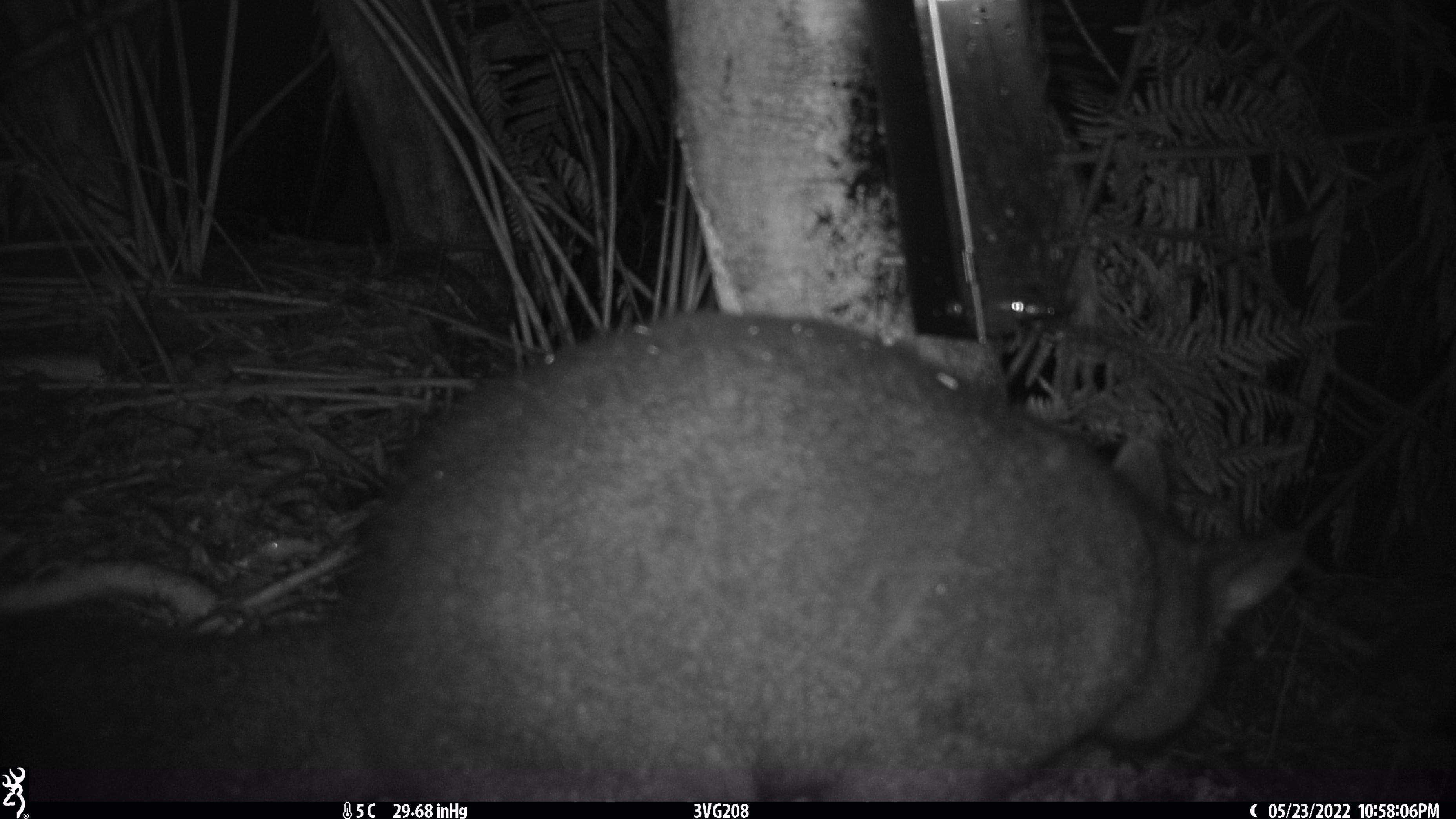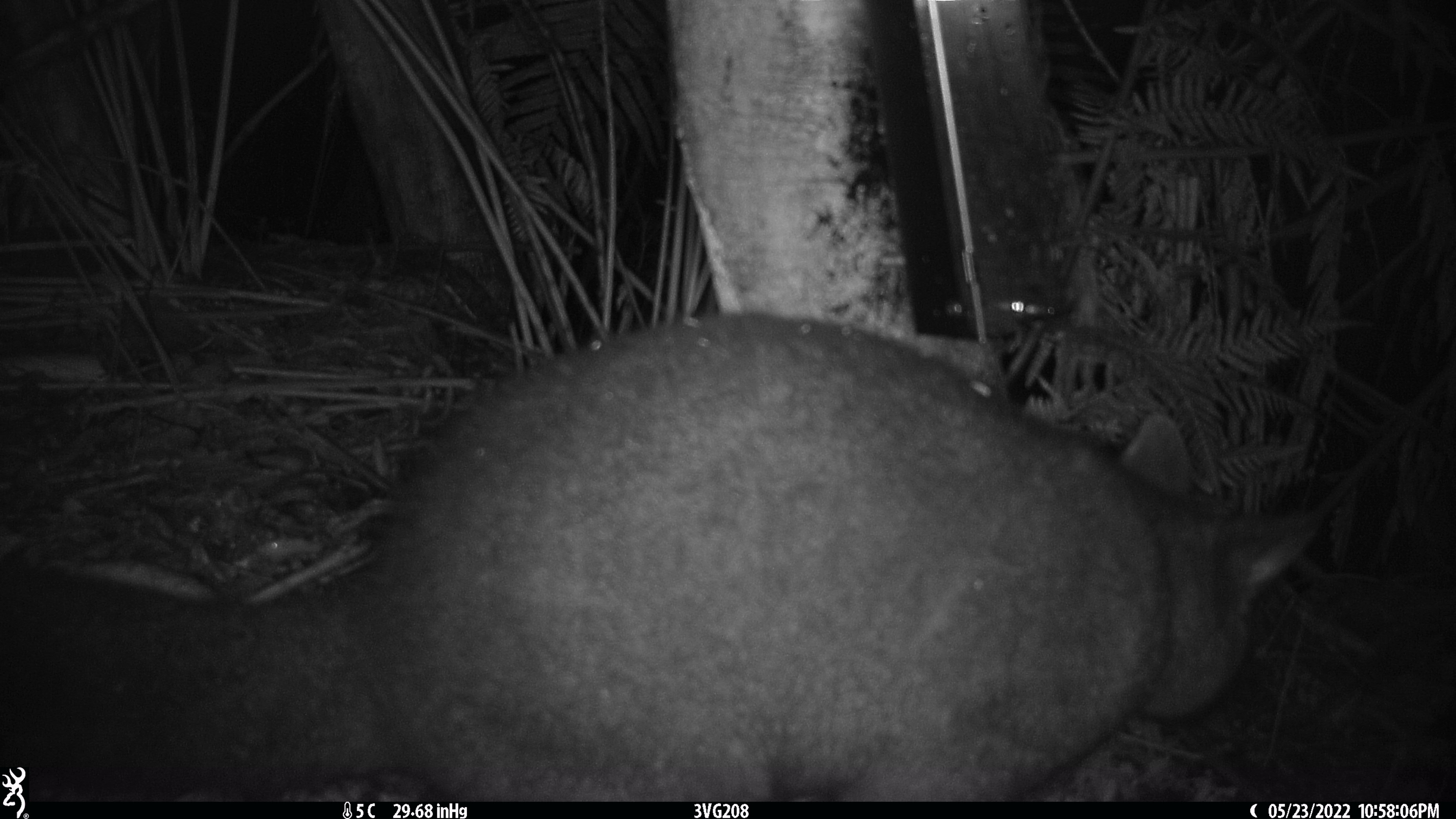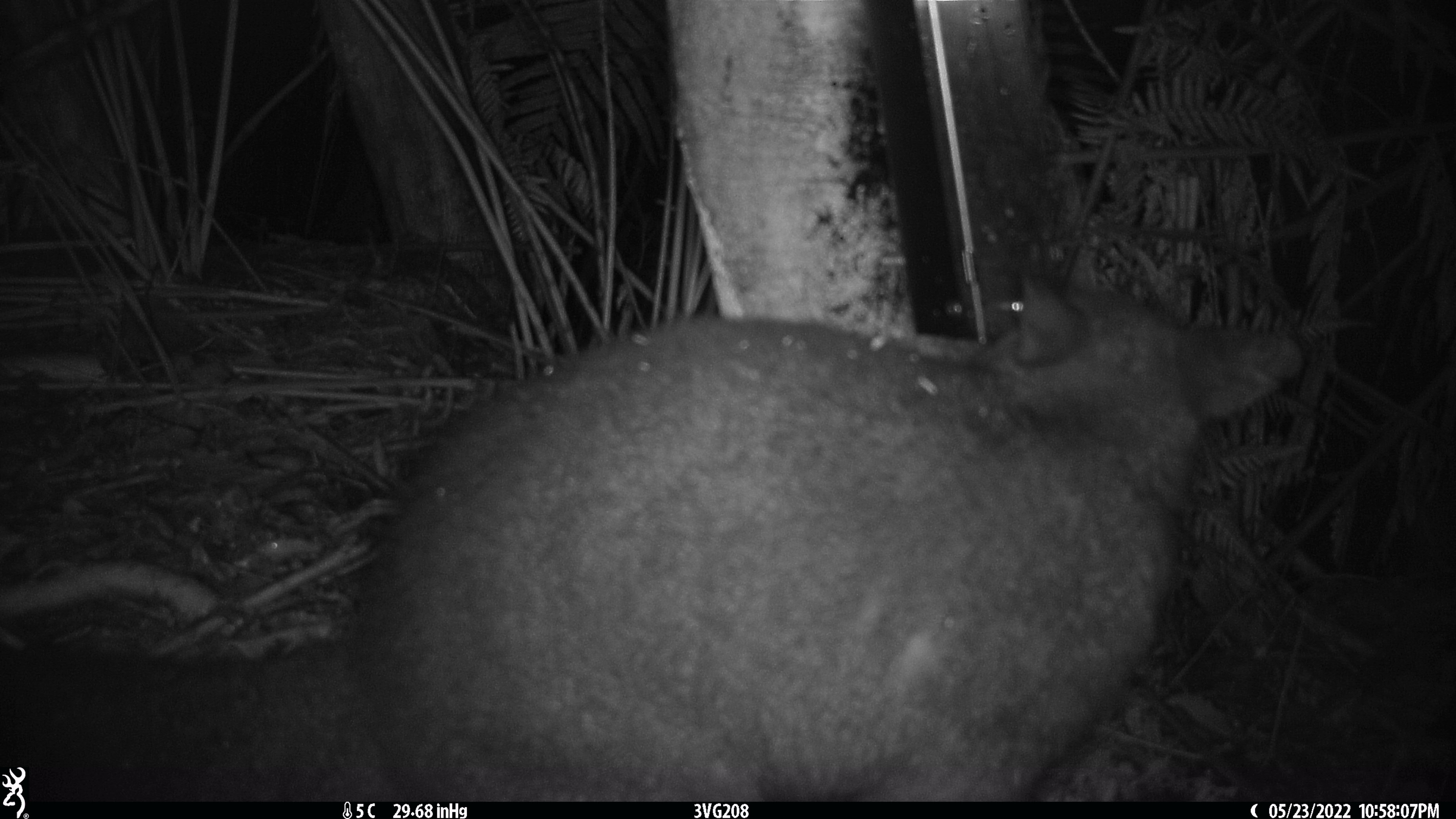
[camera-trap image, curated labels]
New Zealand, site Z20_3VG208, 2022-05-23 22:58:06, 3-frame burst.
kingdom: Animalia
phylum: Chordata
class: Mammalia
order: Diprotodontia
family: Phalangeridae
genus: Trichosurus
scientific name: Trichosurus vulpecula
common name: common brushtail possum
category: possum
Possum (common brushtail possum) (Trichosurus vulpecula).